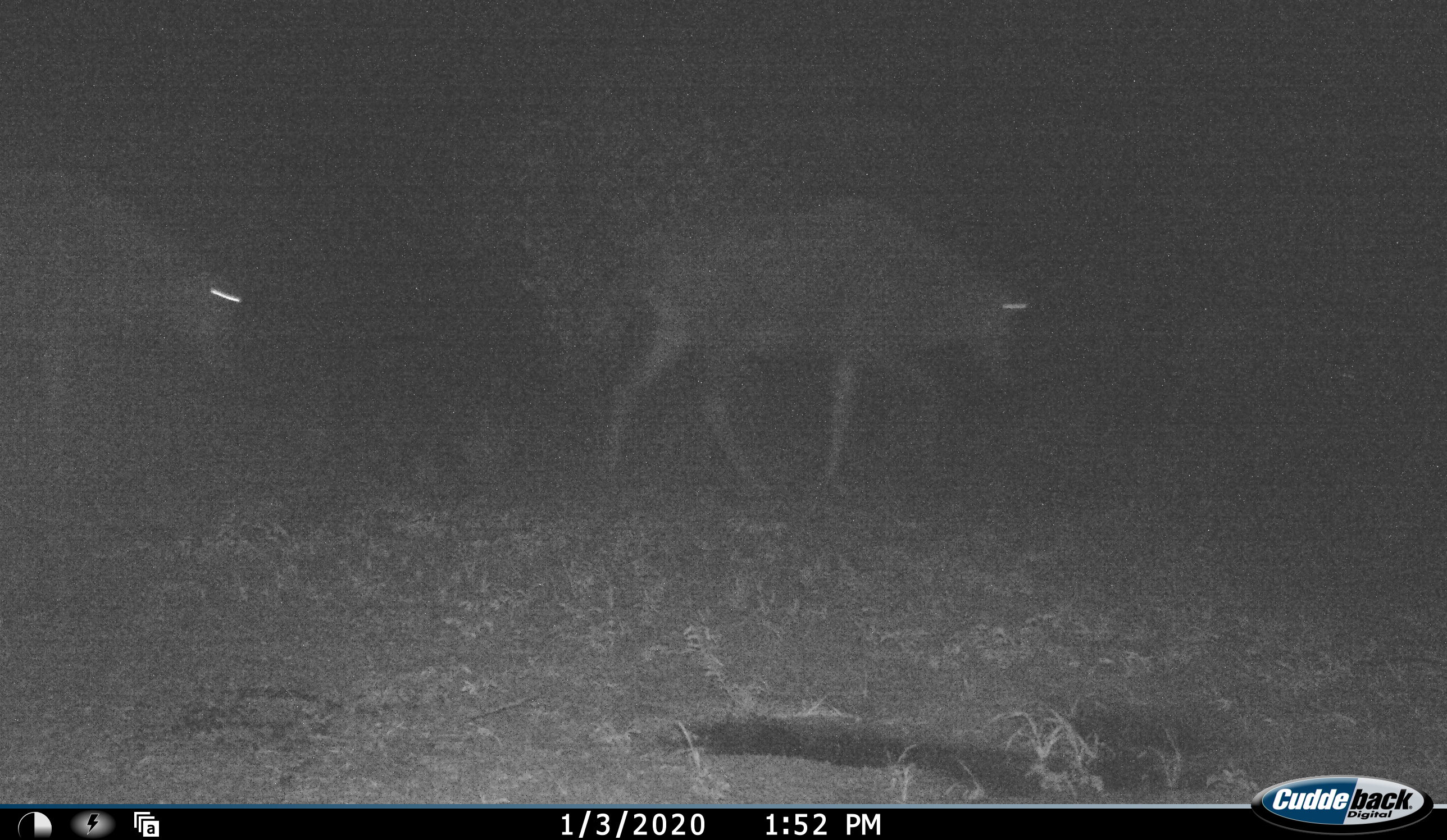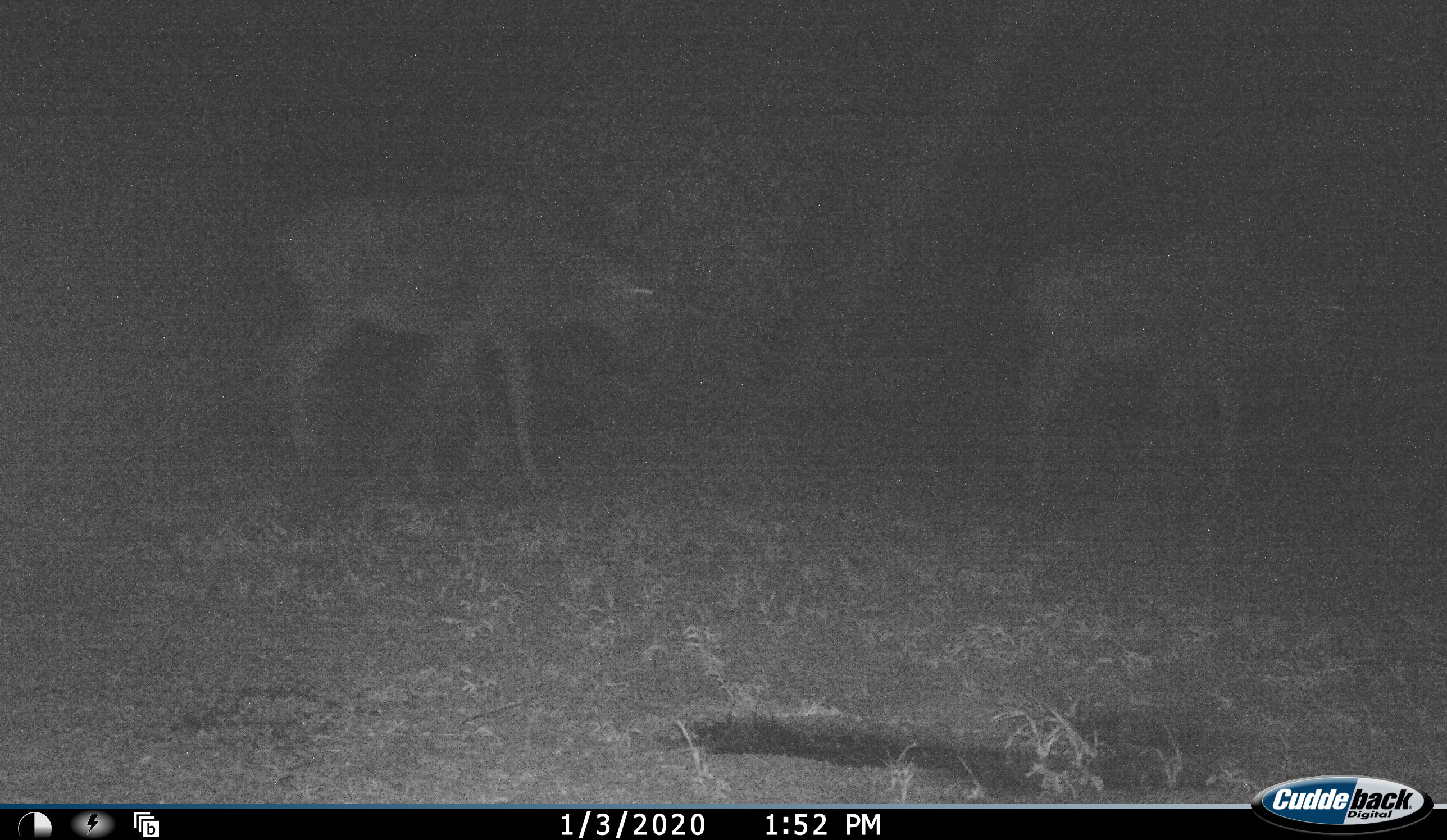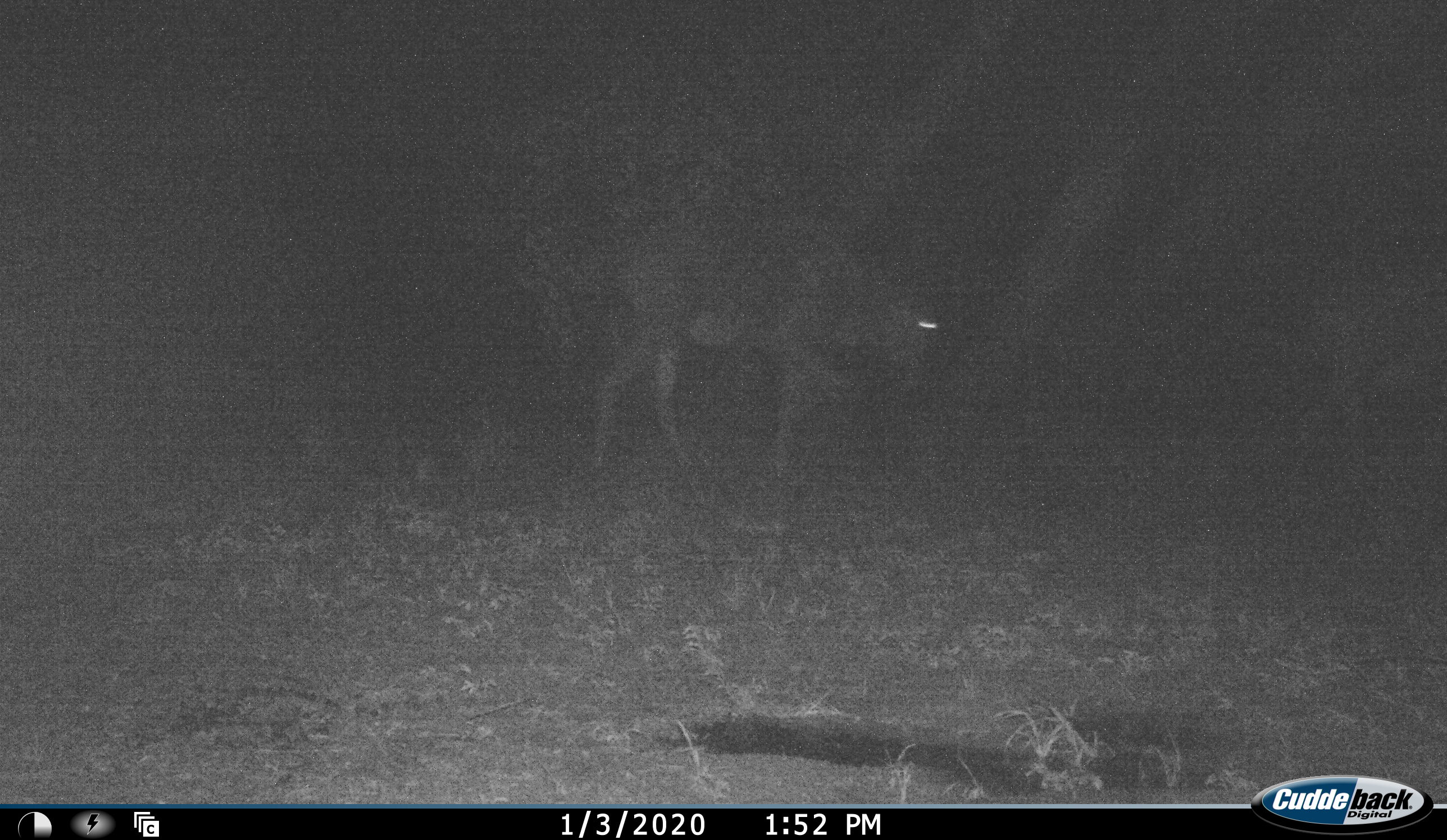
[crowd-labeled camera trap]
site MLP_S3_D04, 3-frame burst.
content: unidentified animal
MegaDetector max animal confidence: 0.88